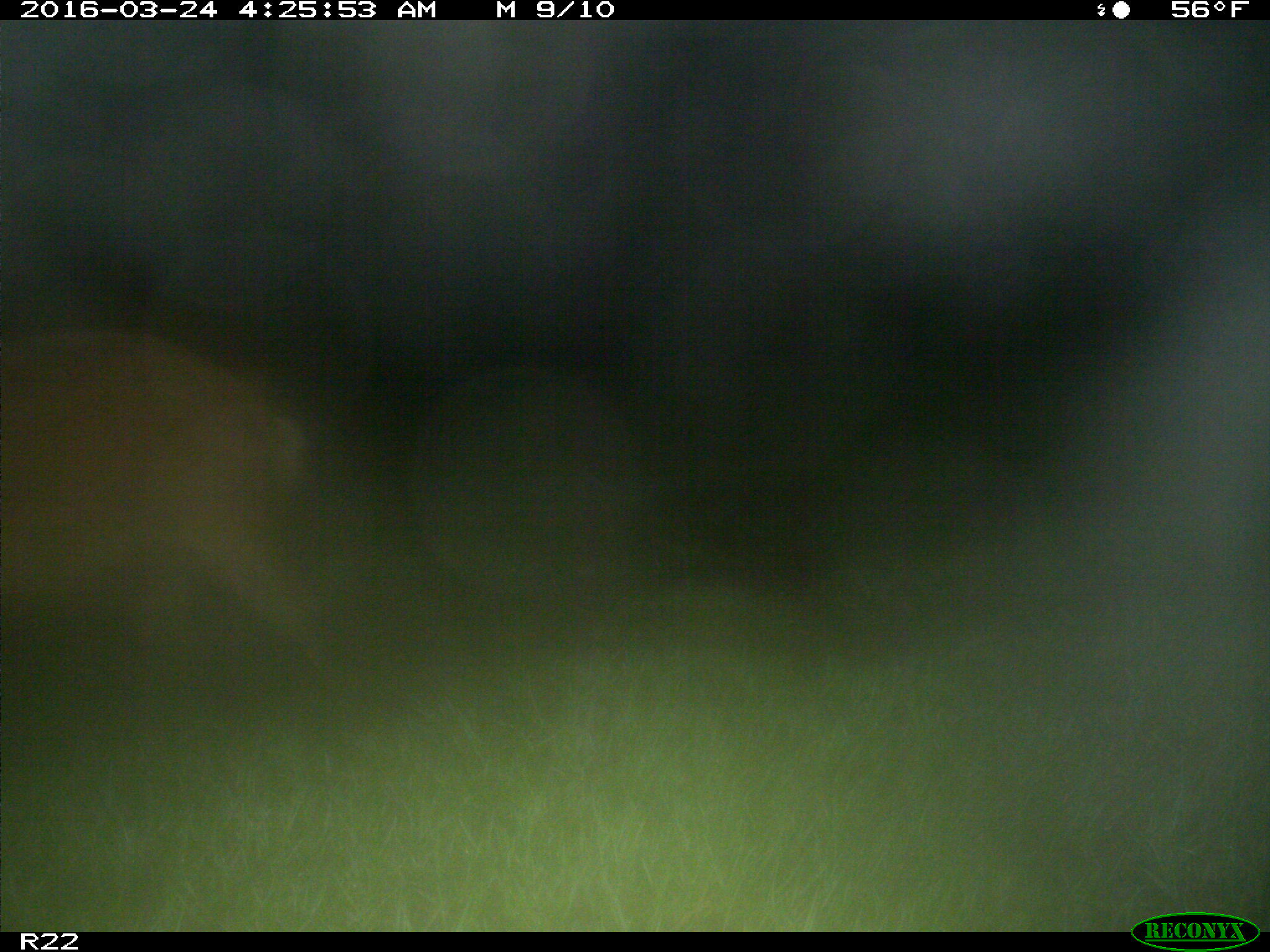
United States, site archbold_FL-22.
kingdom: Animalia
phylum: Chordata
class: Mammalia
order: Artiodactyla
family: Suidae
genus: Sus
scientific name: Sus scrofa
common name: wild boar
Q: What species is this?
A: Sus scrofa (wild boar).